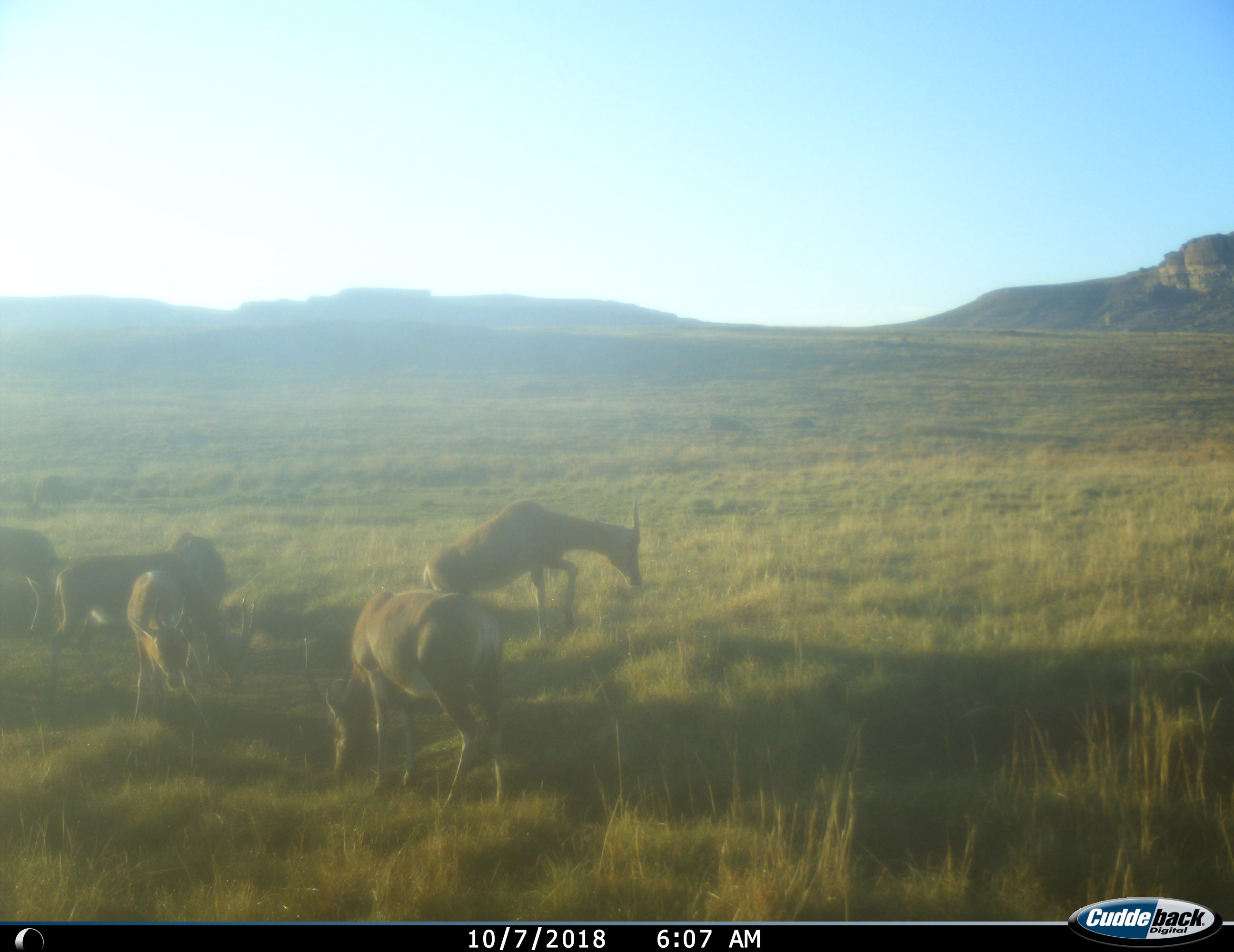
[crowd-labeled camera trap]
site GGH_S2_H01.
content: unidentified animal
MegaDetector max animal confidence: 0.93